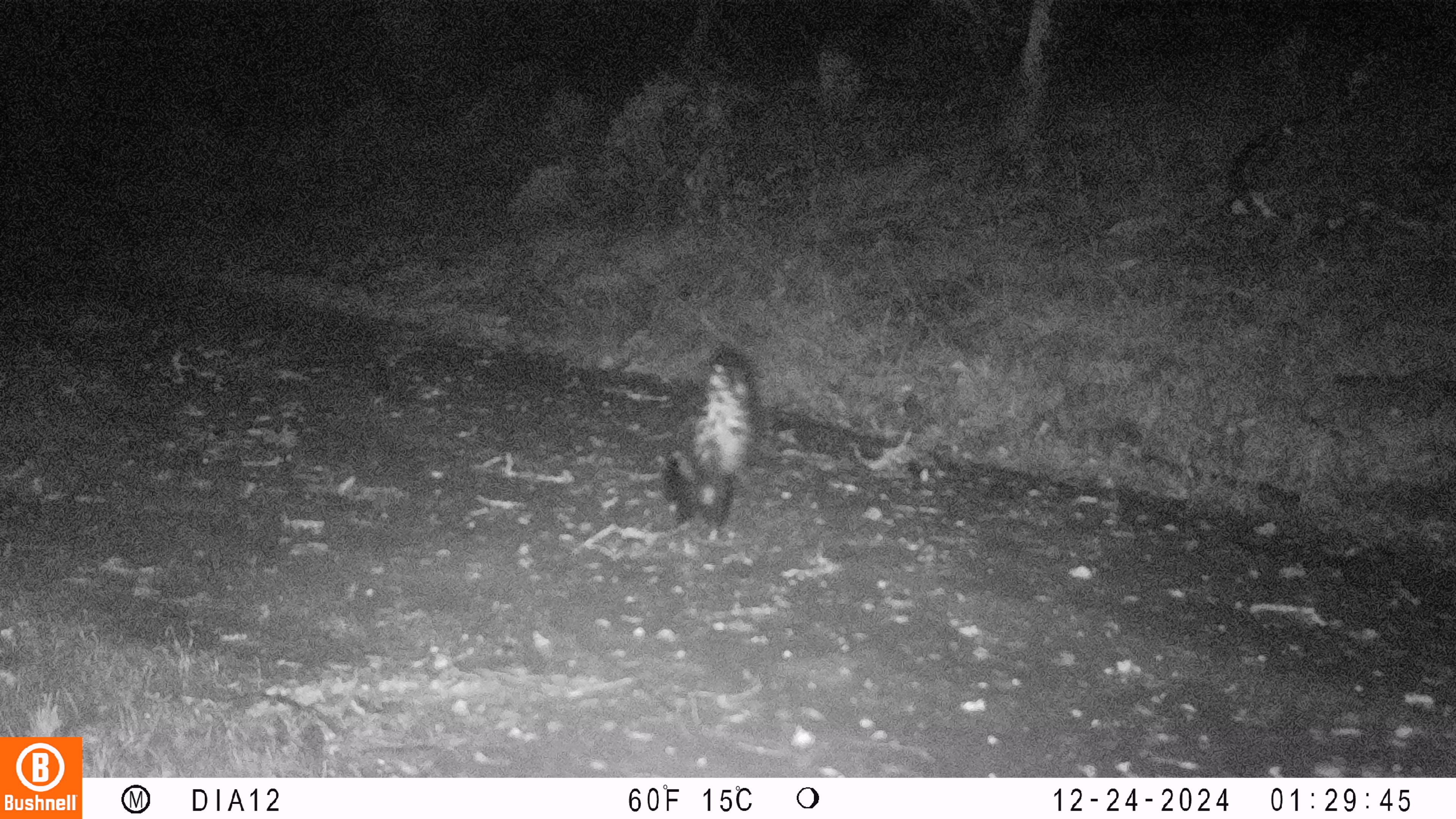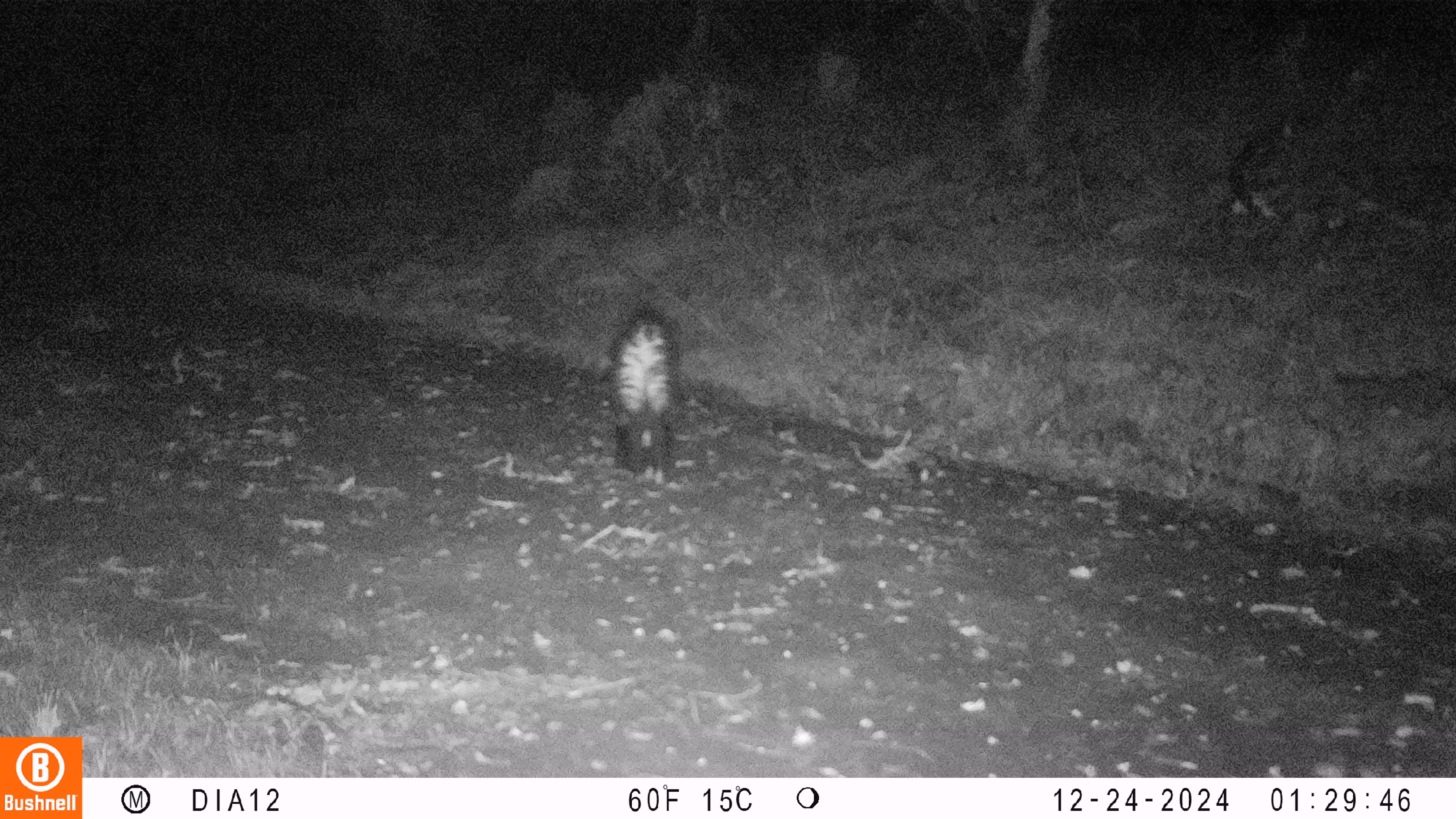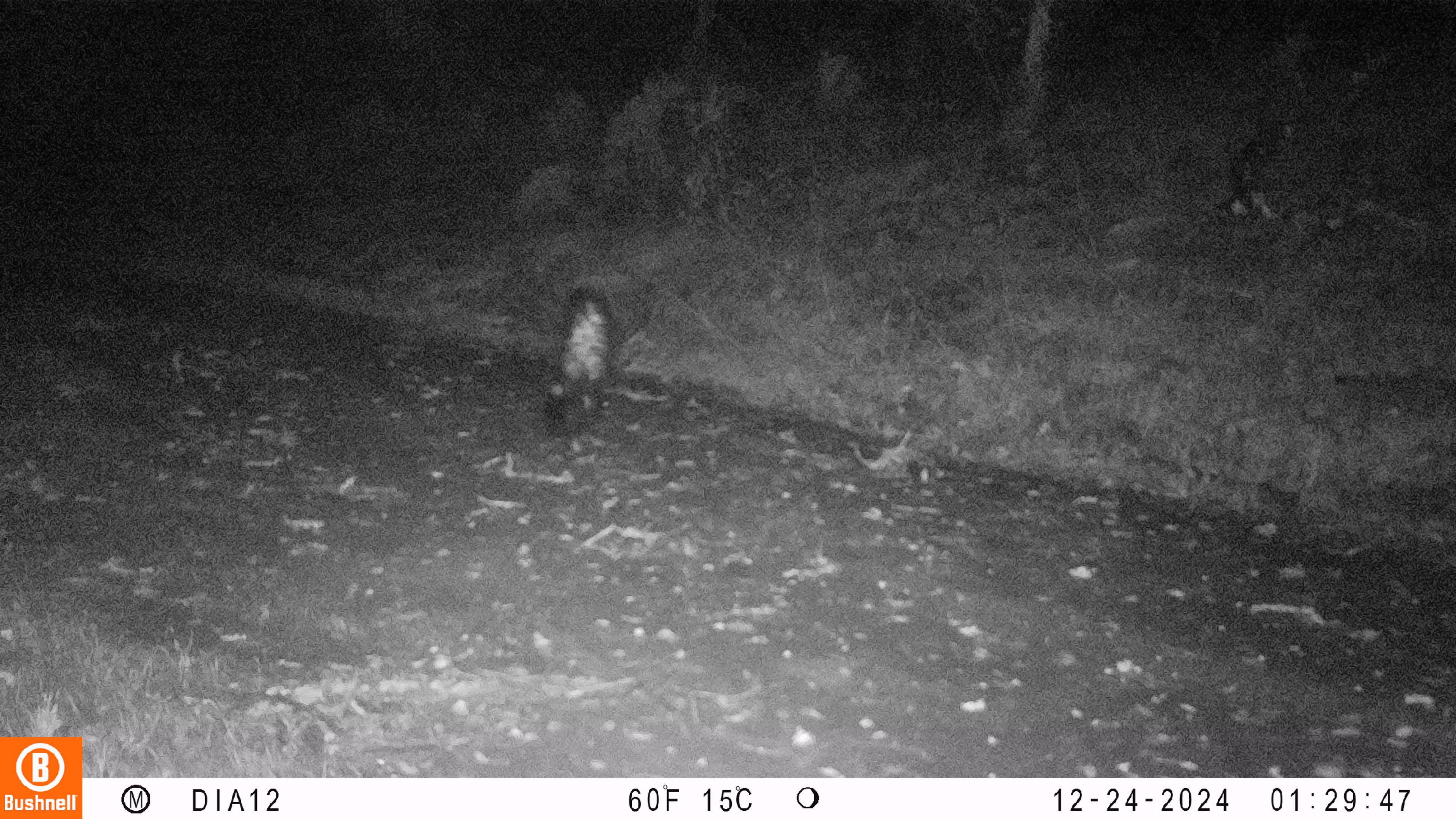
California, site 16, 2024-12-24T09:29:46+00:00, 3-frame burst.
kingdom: Animalia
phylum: Chordata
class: Mammalia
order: Carnivora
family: Mephitidae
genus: Mephitis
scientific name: Mephitis mephitis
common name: striped skunk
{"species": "striped skunk (Mephitis mephitis)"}